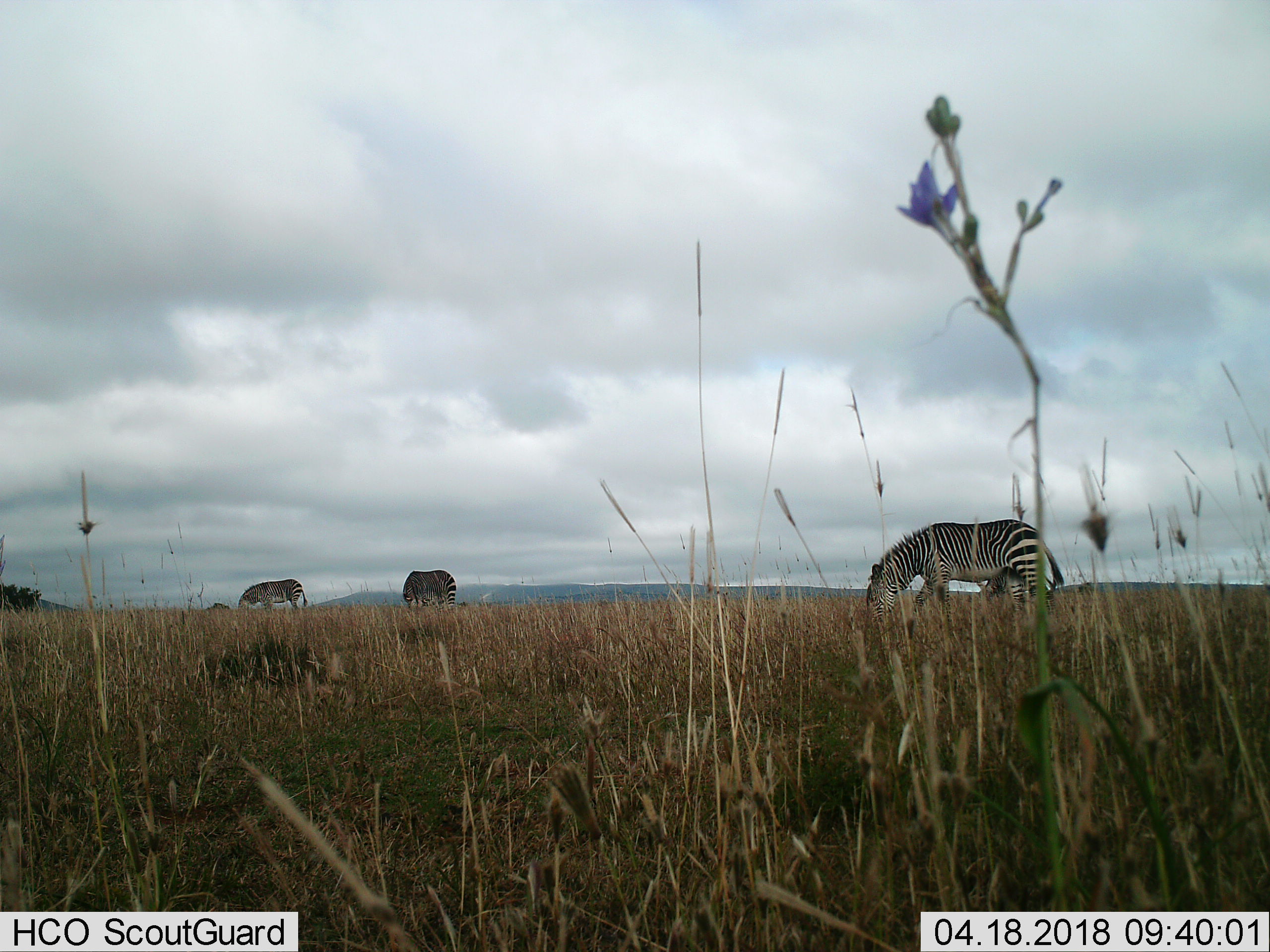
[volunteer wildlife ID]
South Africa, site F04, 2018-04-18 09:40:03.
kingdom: Animalia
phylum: Chordata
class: Mammalia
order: Perissodactyla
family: Equidae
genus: Equus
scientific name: Equus zebra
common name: mountain zebra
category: zebramountain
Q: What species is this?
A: Zebramountain (mountain zebra) (Equus zebra).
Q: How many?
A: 3.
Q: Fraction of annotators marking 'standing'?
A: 50%.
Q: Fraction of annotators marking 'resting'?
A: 0%.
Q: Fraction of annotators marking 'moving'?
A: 12%.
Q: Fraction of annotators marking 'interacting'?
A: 0%.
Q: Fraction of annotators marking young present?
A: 25%.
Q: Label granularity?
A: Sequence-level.